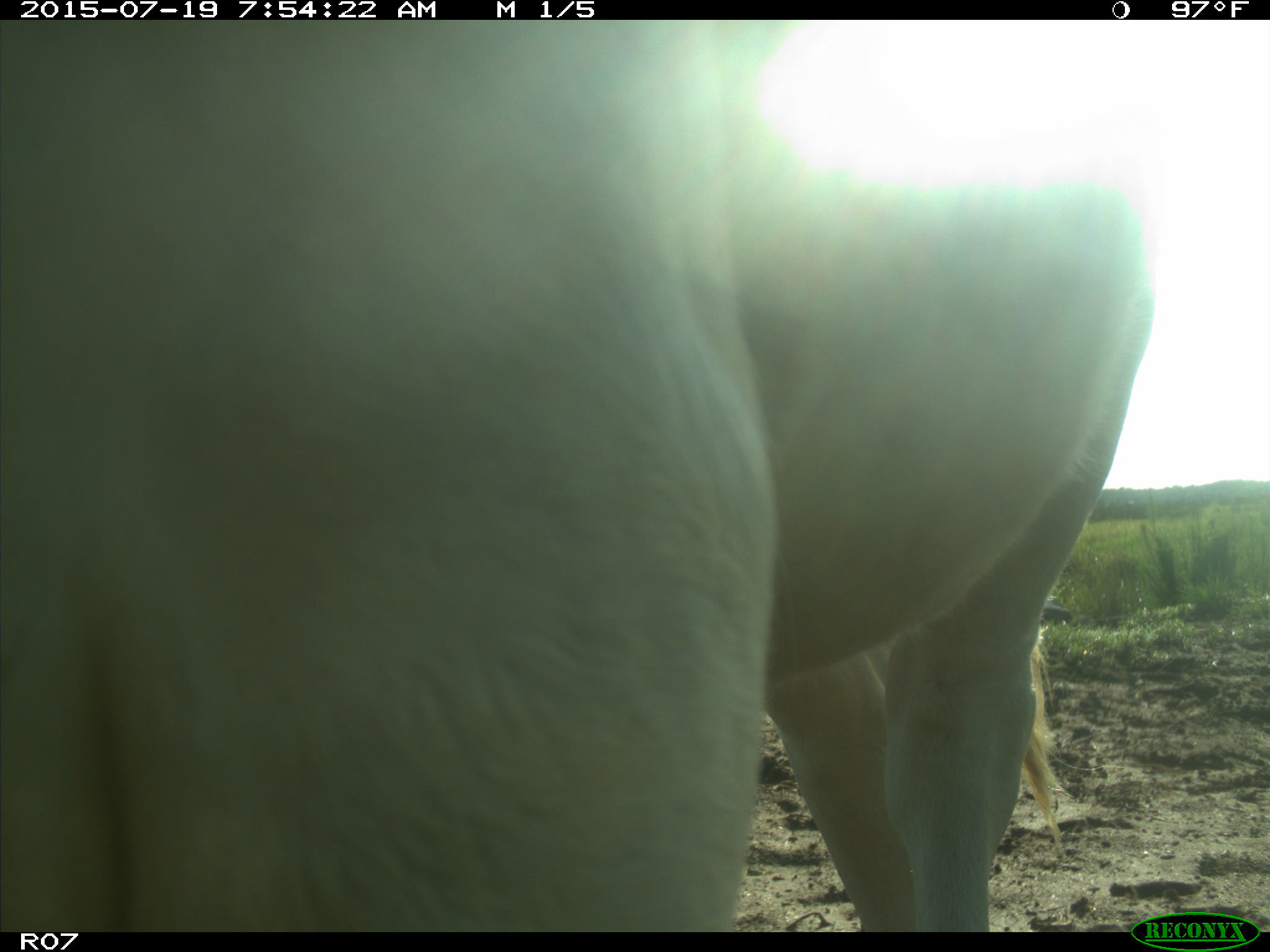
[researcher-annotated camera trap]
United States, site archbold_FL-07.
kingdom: Animalia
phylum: Chordata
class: Mammalia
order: Artiodactyla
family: Bovidae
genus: Bos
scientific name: Bos taurus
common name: domestic cow